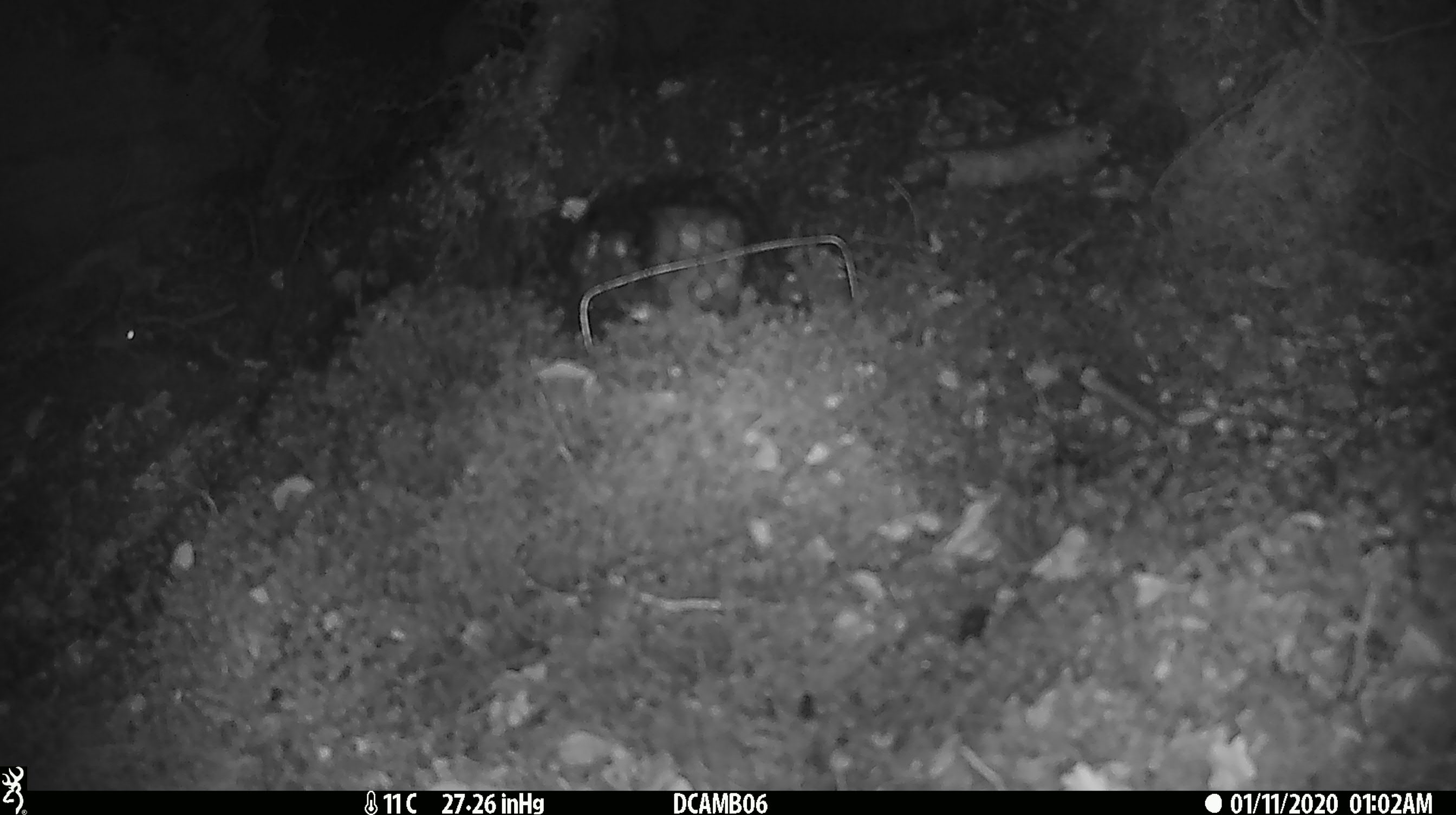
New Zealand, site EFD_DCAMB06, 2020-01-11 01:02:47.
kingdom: Animalia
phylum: Chordata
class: Mammalia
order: Rodentia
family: Muridae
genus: Mus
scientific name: Mus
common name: mouse